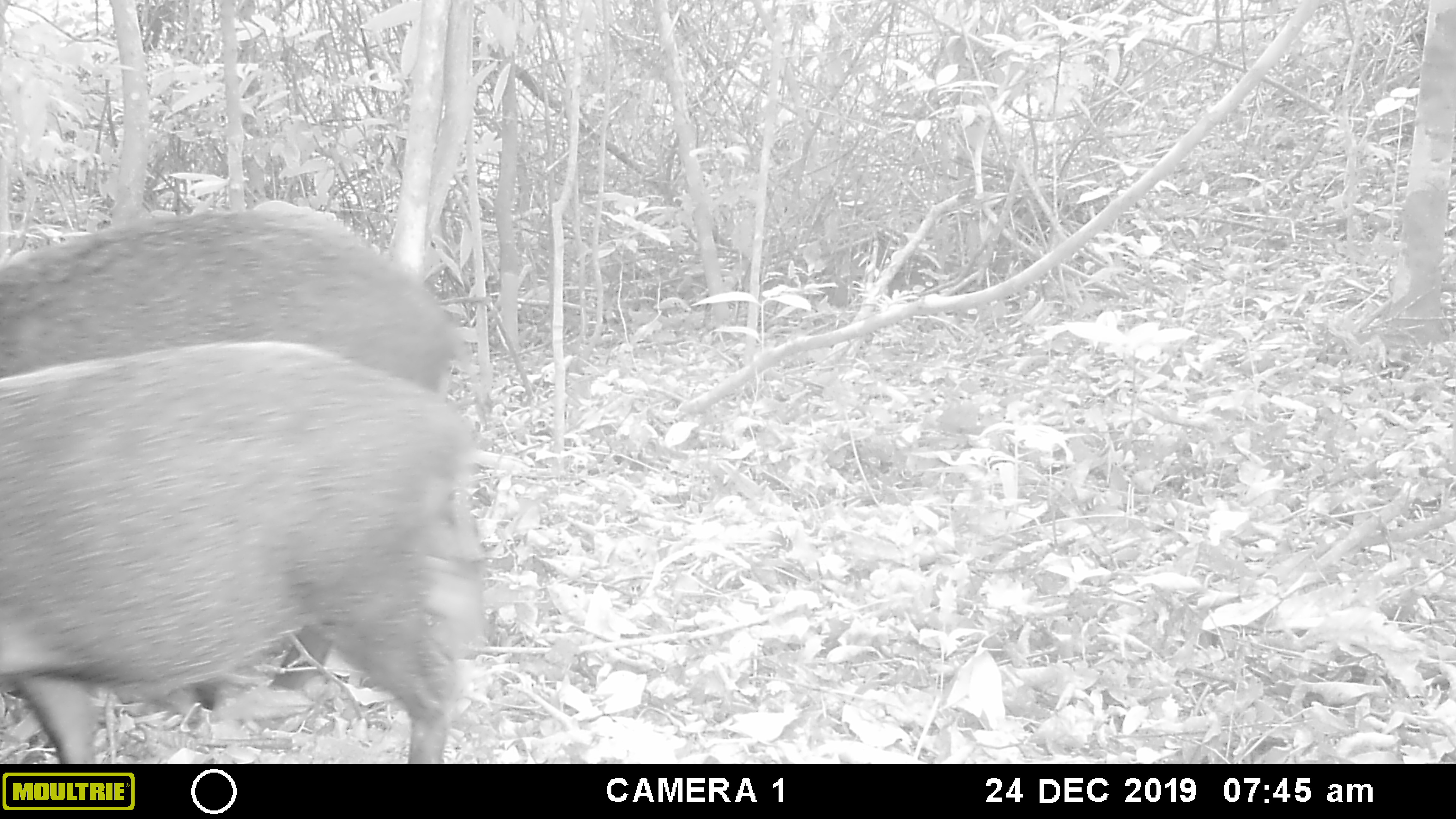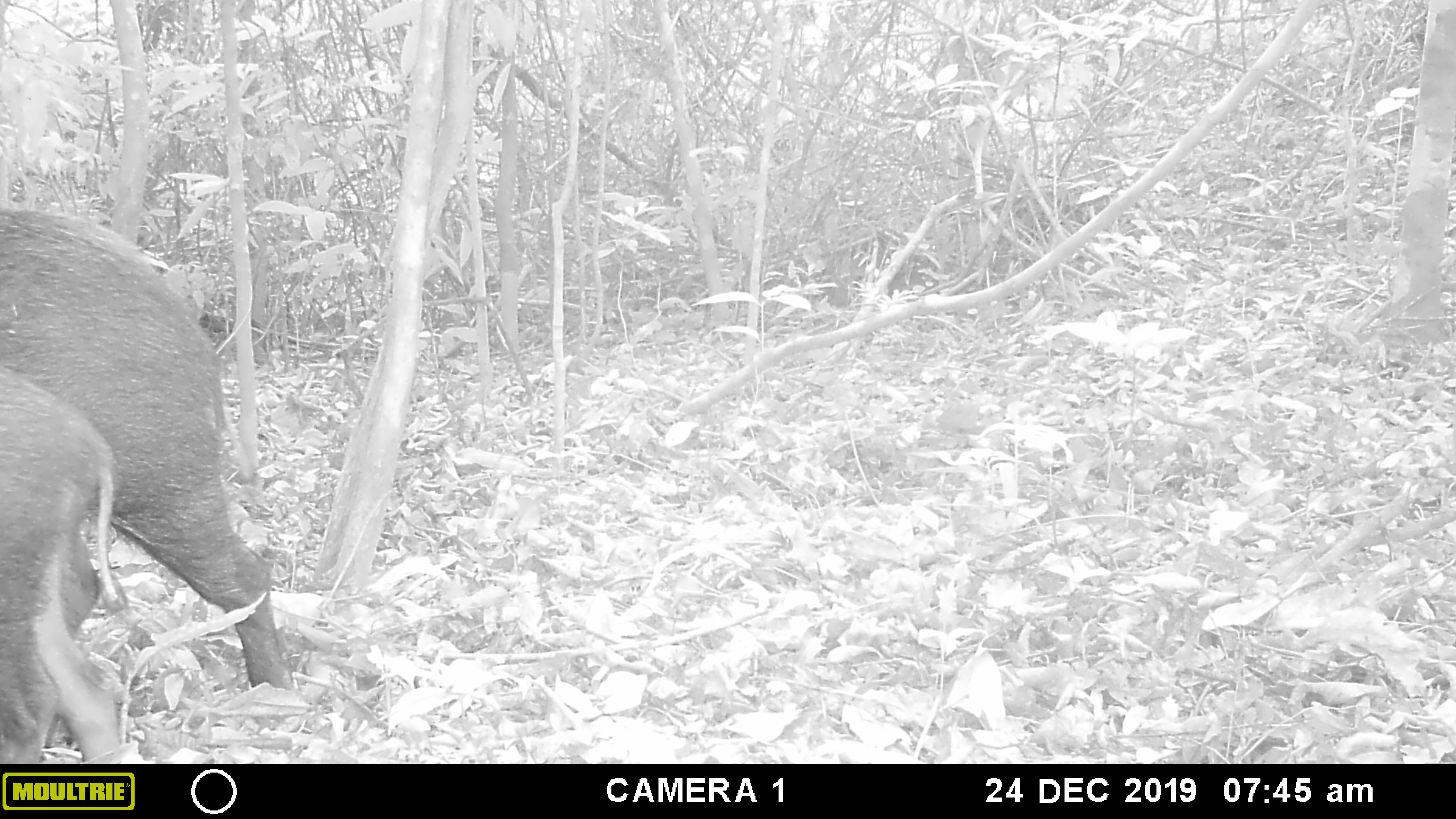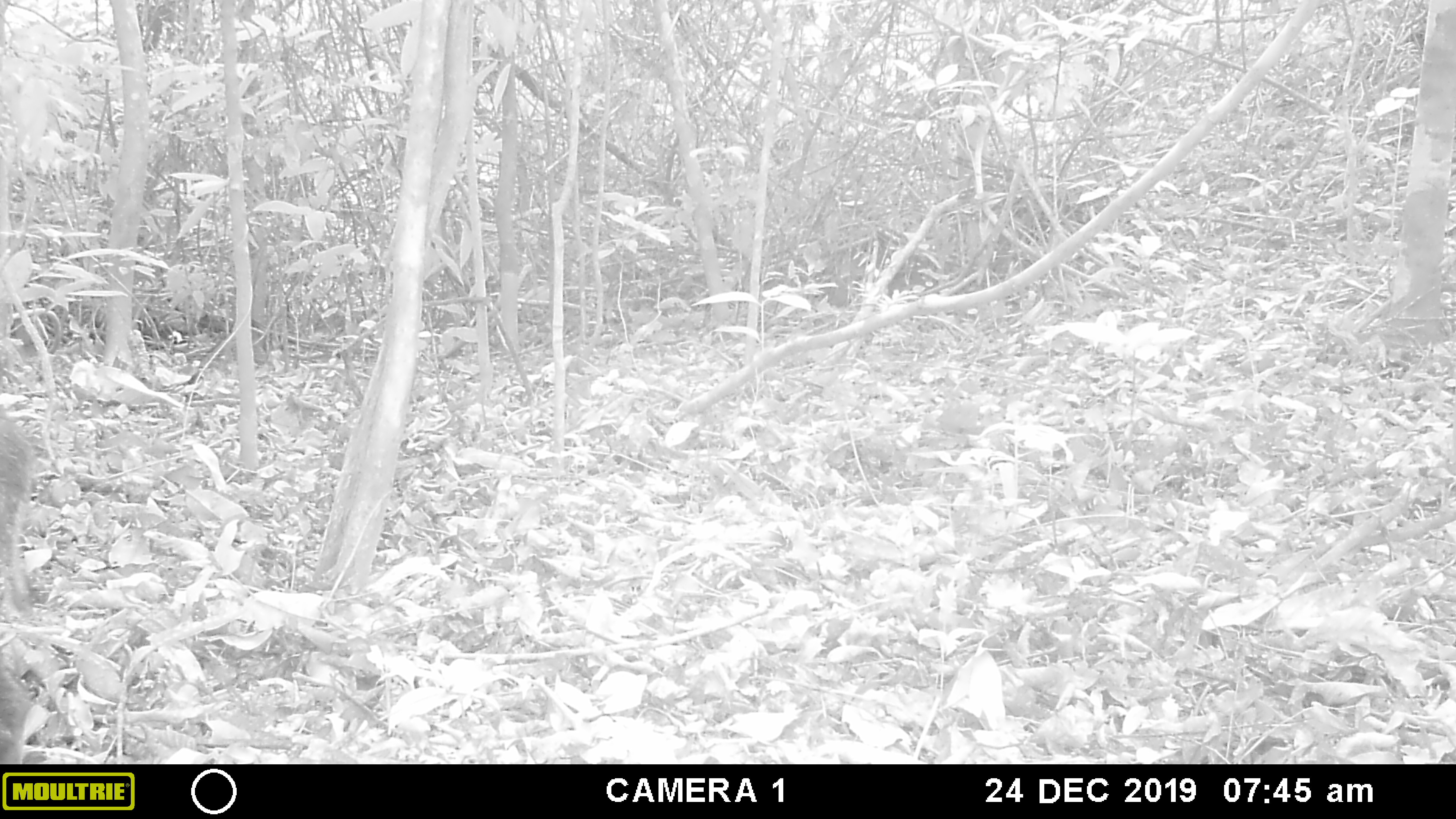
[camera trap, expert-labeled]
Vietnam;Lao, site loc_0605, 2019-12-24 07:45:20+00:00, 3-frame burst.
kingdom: Animalia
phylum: Chordata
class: Mammalia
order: Artiodactyla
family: Suidae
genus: Sus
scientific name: Sus scrofa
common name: eurasian wild pig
Eurasian wild pig (Sus scrofa). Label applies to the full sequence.